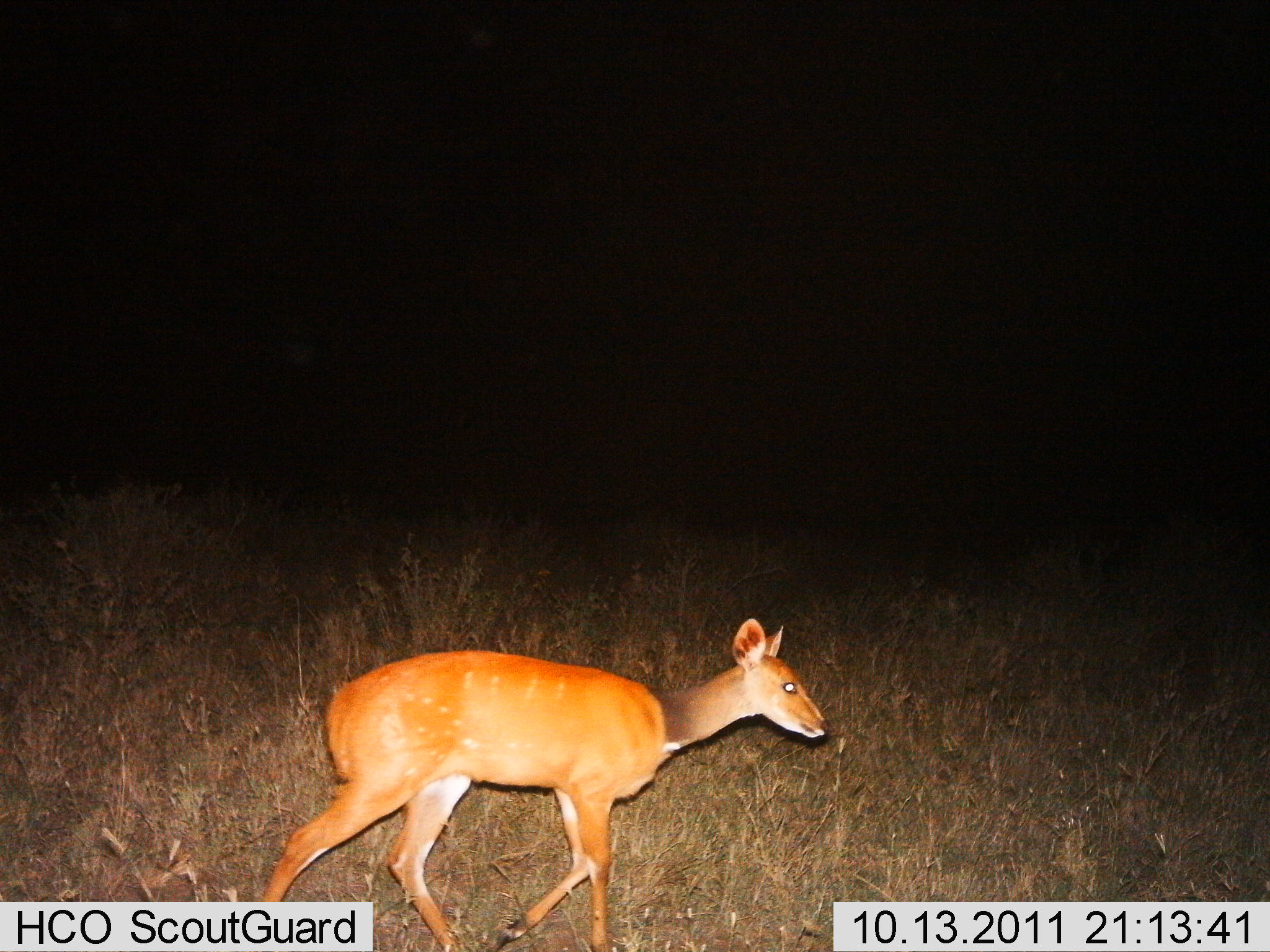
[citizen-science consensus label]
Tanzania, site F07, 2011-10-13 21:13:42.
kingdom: Animalia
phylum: Chordata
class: Mammalia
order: Artiodactyla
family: Bovidae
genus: Redunca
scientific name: Redunca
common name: reedbuck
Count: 1.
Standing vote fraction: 29%.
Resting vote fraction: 0%.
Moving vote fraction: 71%.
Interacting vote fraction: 0%.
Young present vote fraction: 7%.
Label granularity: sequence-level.